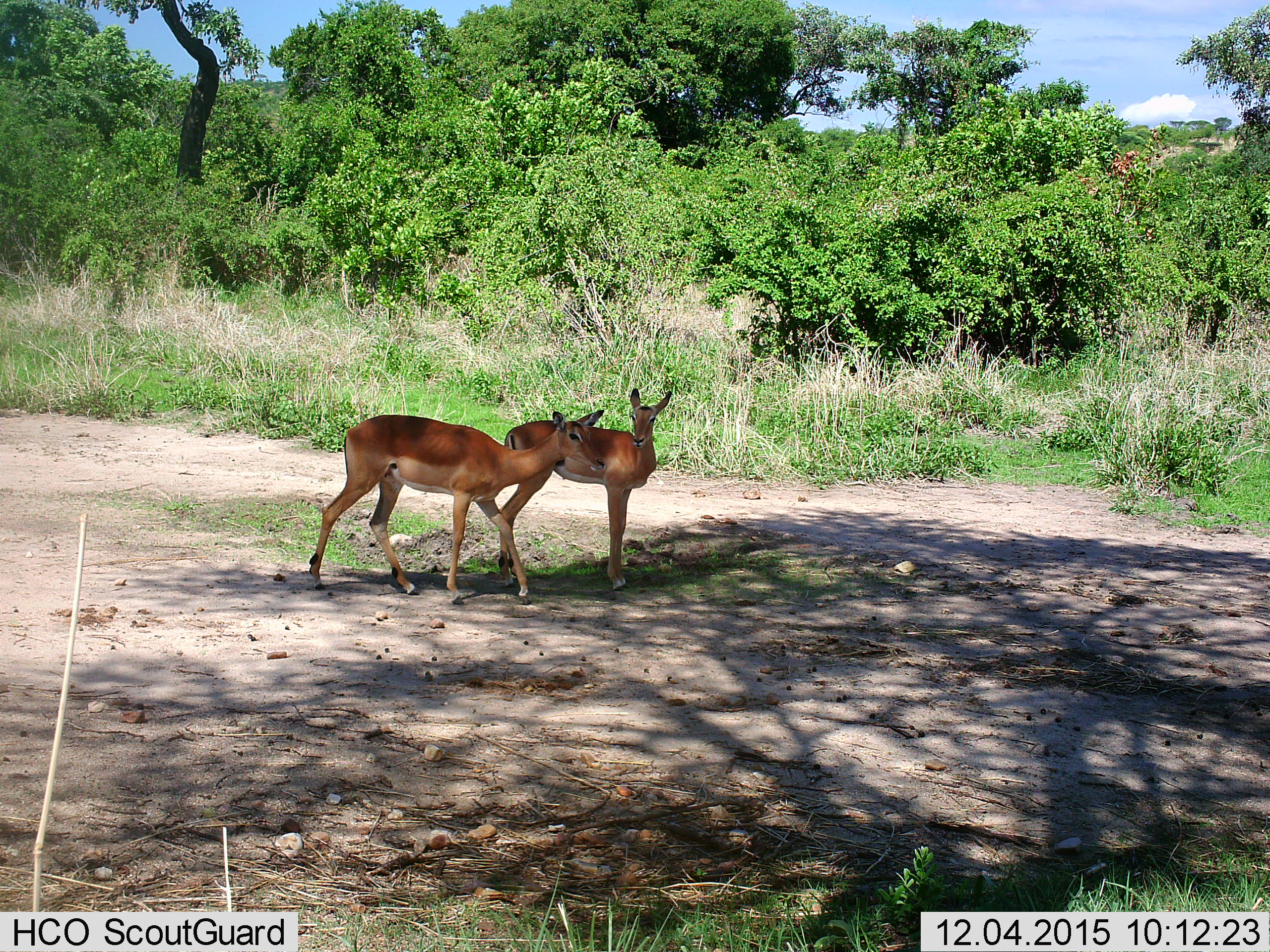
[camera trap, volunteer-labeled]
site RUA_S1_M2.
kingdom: Animalia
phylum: Chordata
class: Mammalia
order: Artiodactyla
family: Bovidae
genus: Aepyceros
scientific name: Aepyceros melampus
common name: impala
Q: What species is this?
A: Impala (Aepyceros melampus).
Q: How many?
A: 2.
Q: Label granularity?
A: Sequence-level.